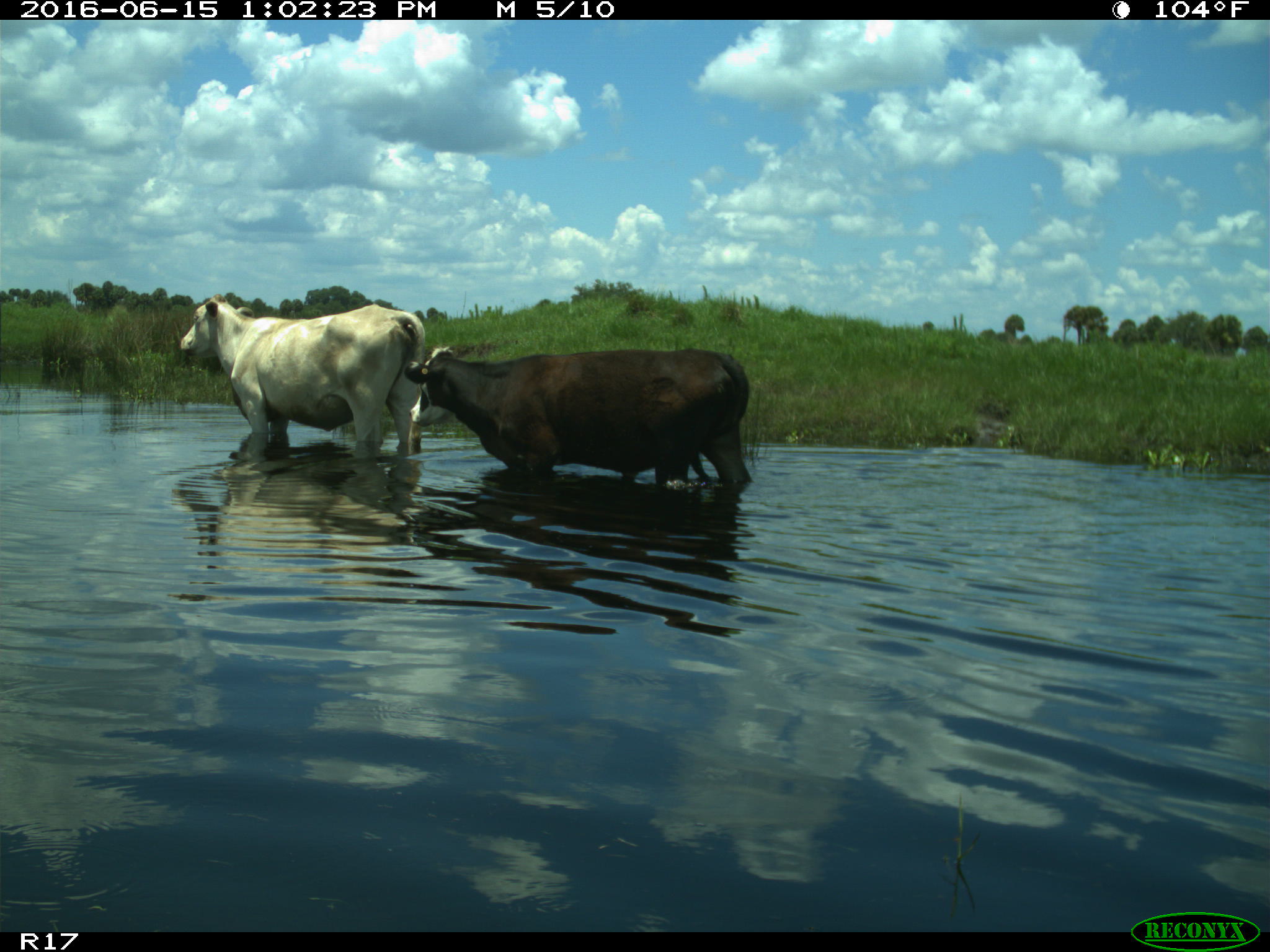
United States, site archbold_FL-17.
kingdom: Animalia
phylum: Chordata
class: Mammalia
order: Artiodactyla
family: Bovidae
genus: Bos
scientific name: Bos taurus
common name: domestic cow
Bos taurus (domestic cow).